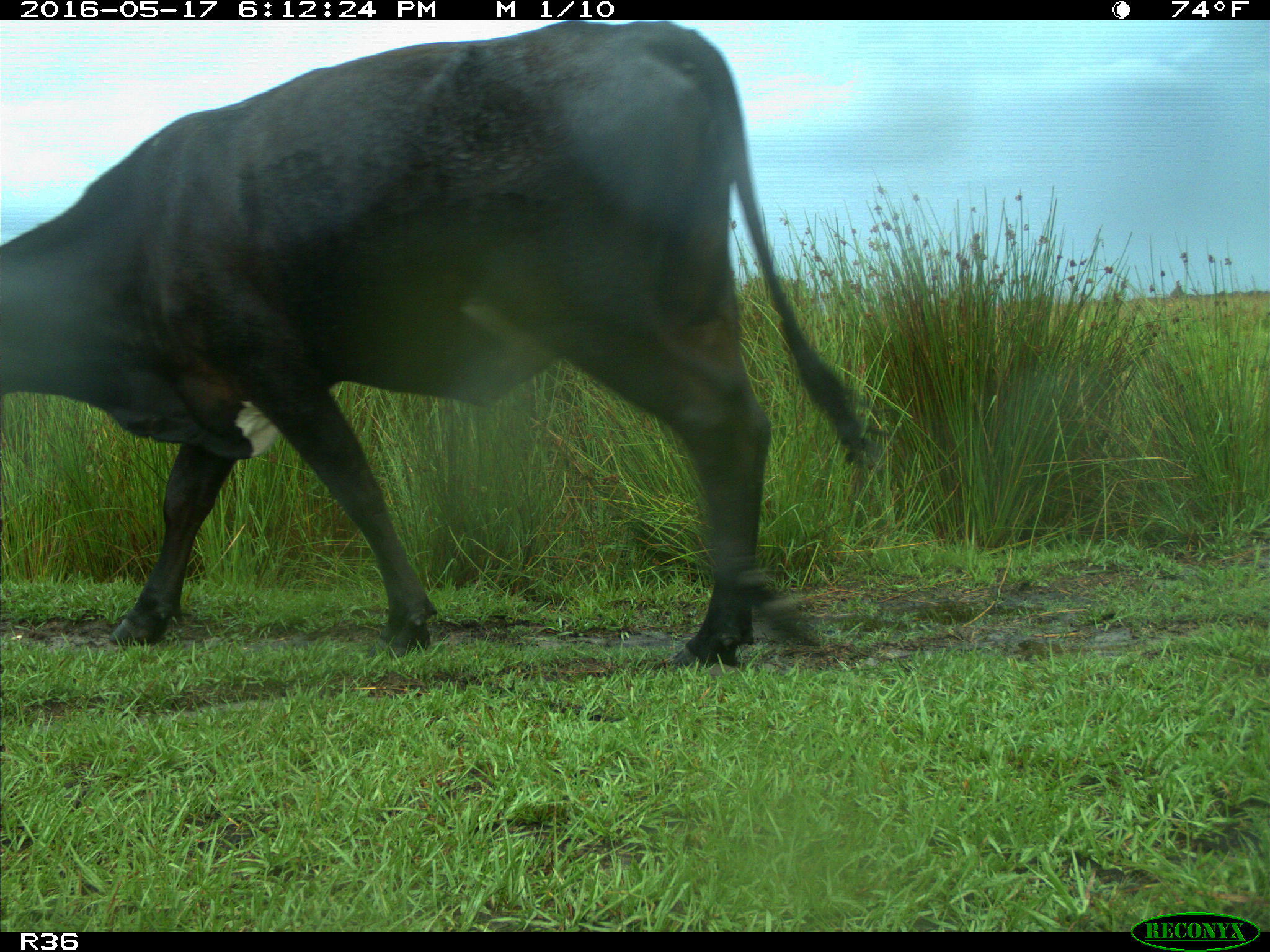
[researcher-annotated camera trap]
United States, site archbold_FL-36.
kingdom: Animalia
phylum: Chordata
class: Mammalia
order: Artiodactyla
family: Bovidae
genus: Bos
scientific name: Bos taurus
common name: domestic cow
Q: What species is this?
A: Bos taurus (domestic cow).